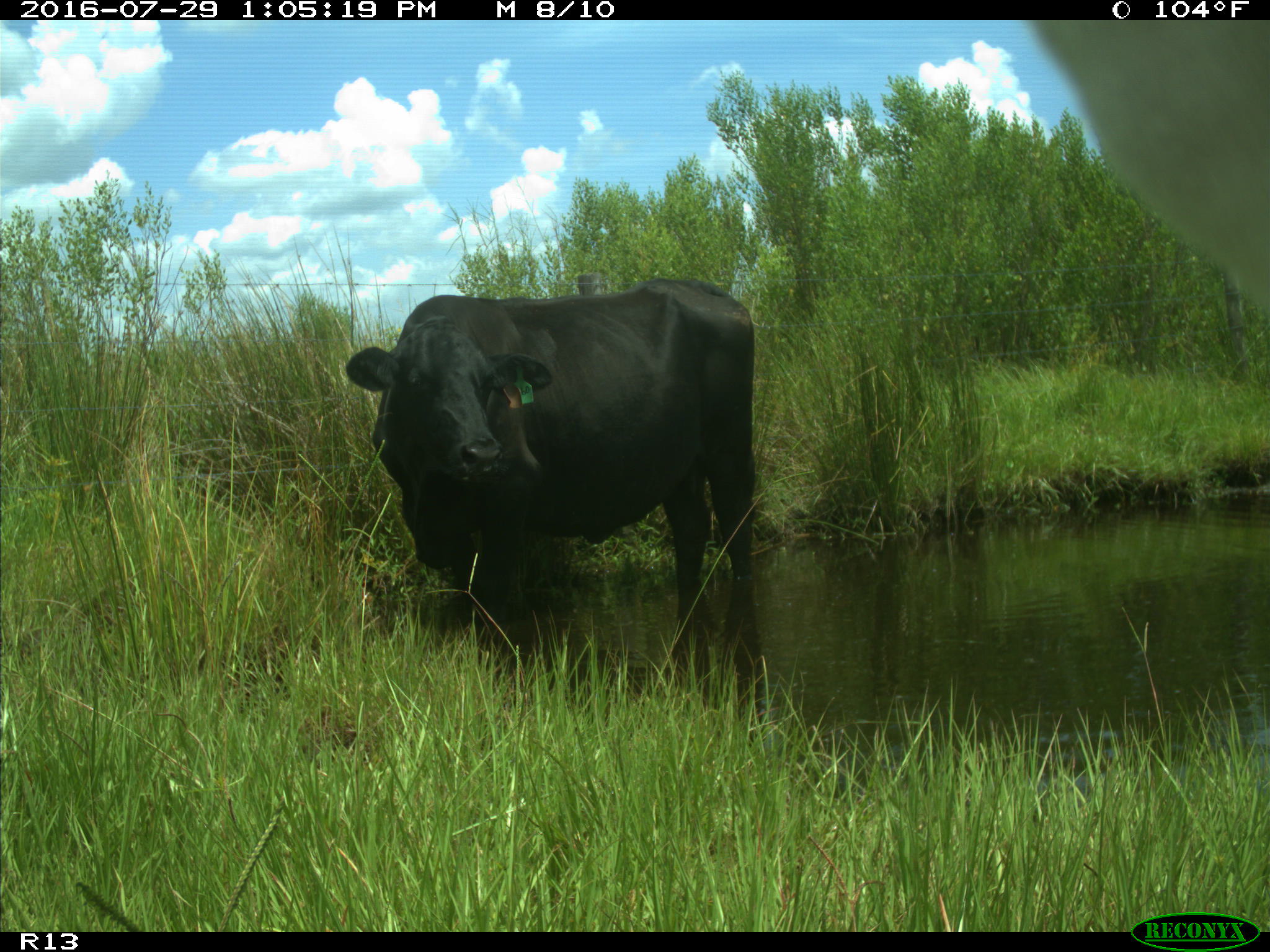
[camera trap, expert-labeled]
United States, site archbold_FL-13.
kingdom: Animalia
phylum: Chordata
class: Mammalia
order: Artiodactyla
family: Bovidae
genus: Bos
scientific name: Bos taurus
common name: domestic cow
Bos taurus (domestic cow).